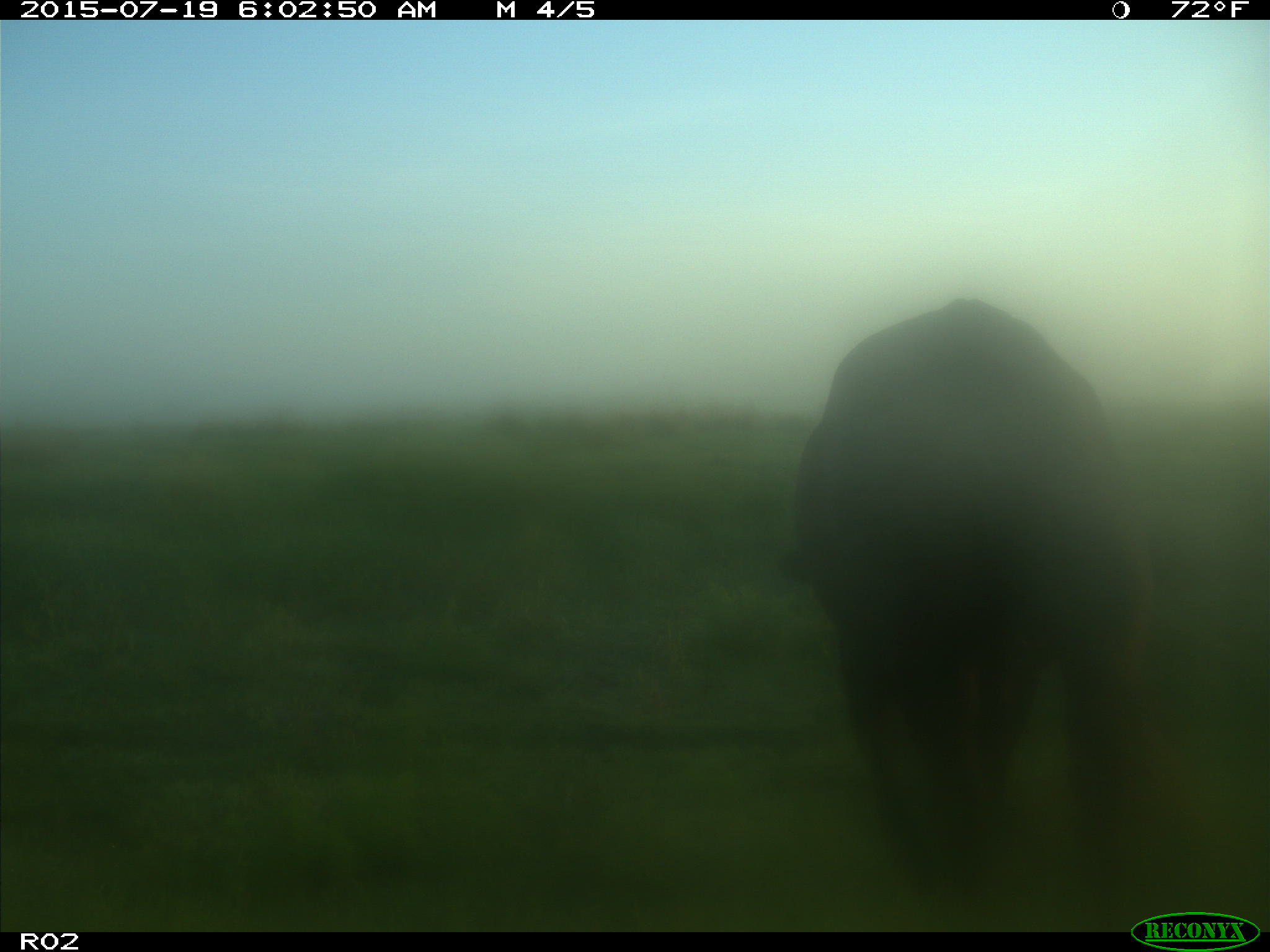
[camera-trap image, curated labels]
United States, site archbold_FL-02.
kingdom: Animalia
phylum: Chordata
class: Mammalia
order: Artiodactyla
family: Bovidae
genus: Bos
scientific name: Bos taurus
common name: domestic cow